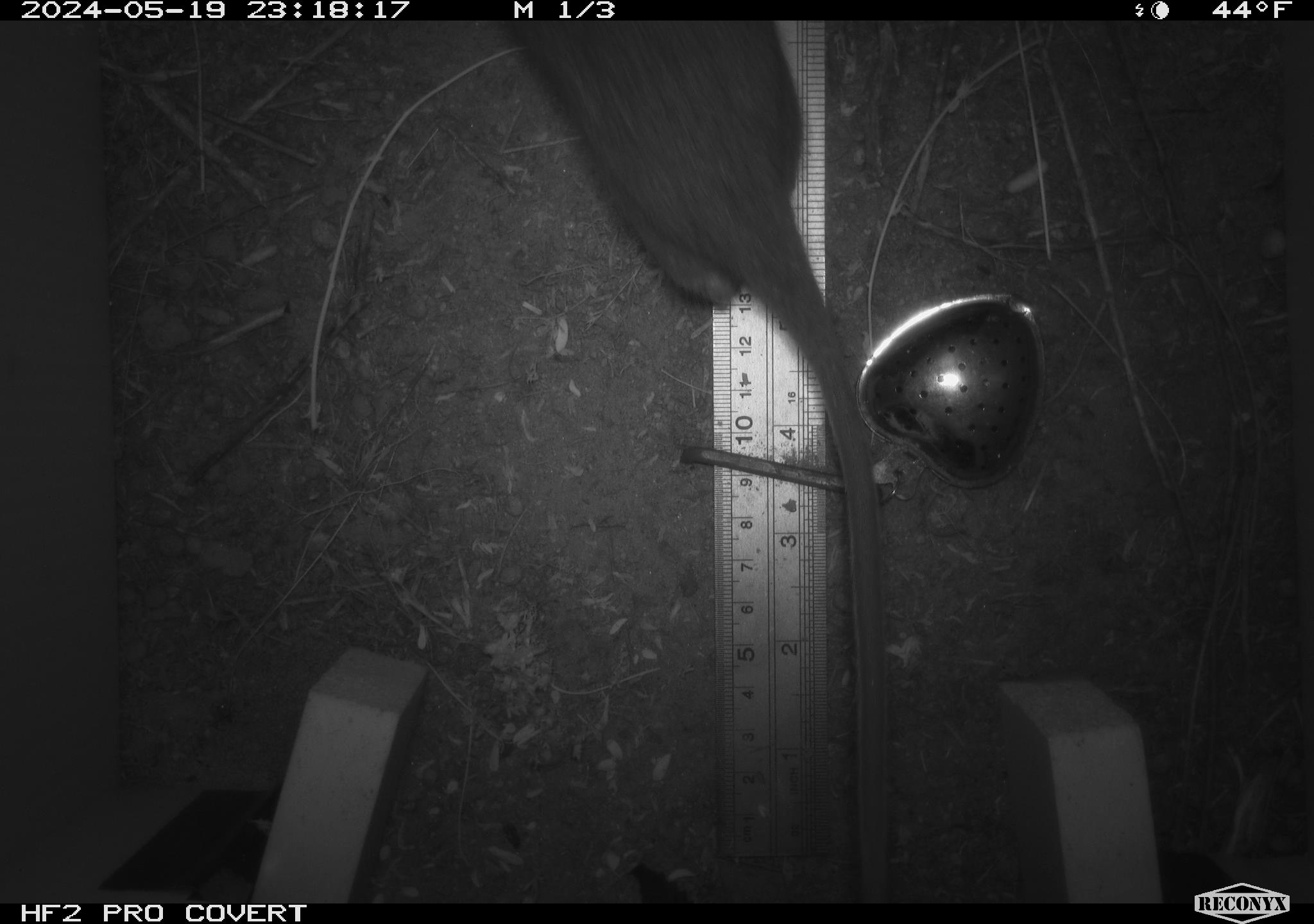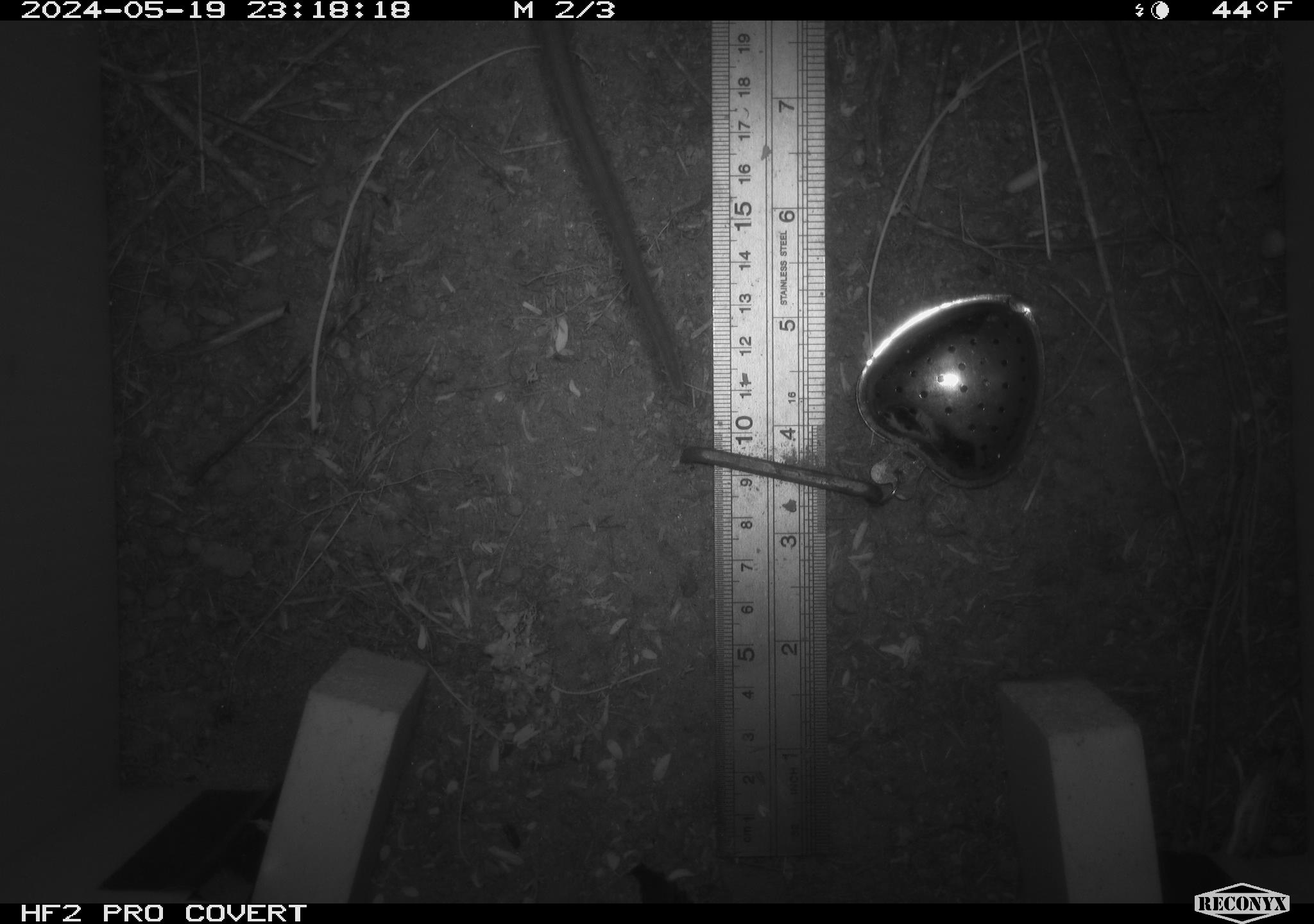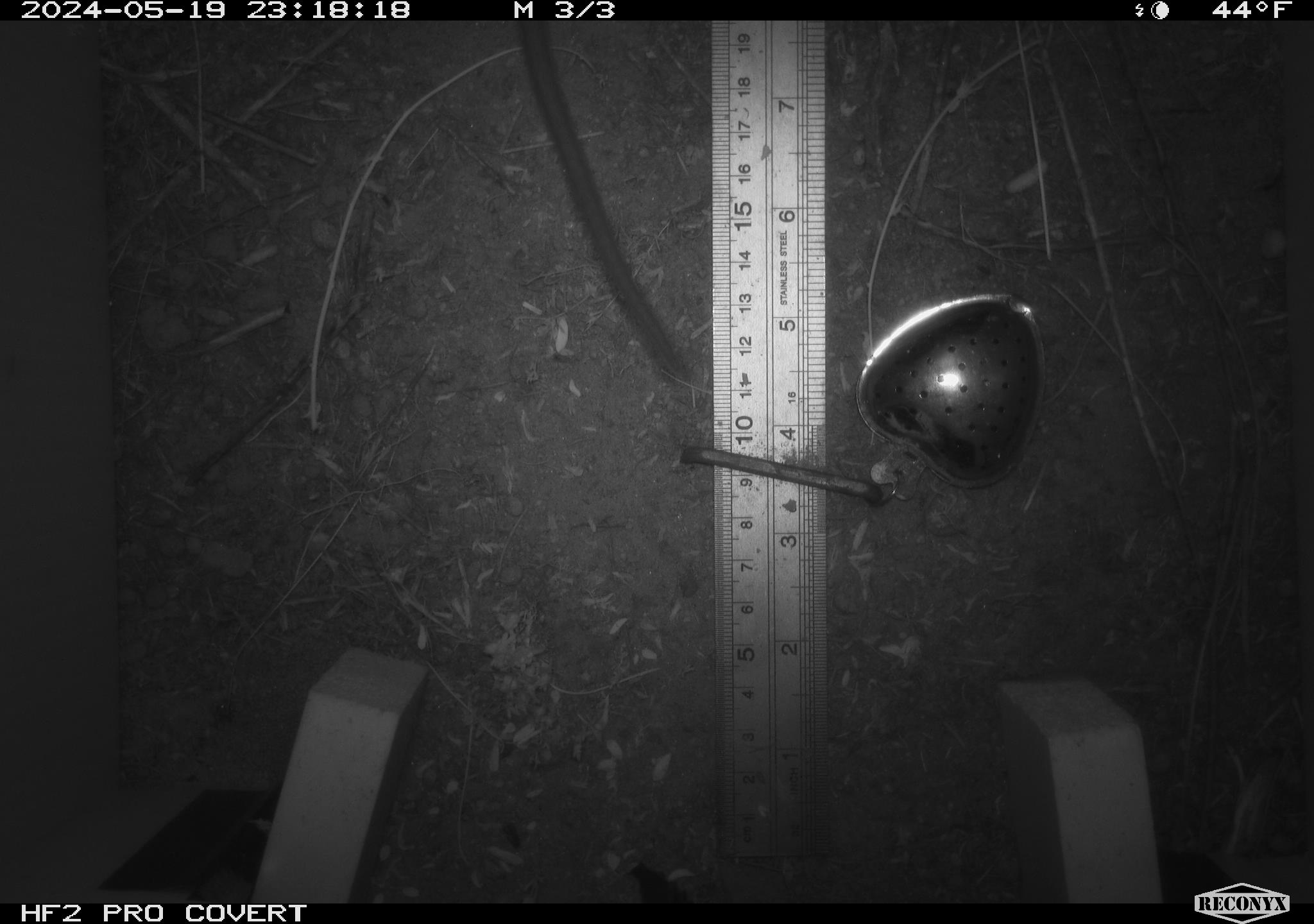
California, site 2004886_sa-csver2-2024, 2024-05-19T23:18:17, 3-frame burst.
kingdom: Animalia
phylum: Chordata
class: Mammalia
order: Rodentia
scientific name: Rodentia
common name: rodent